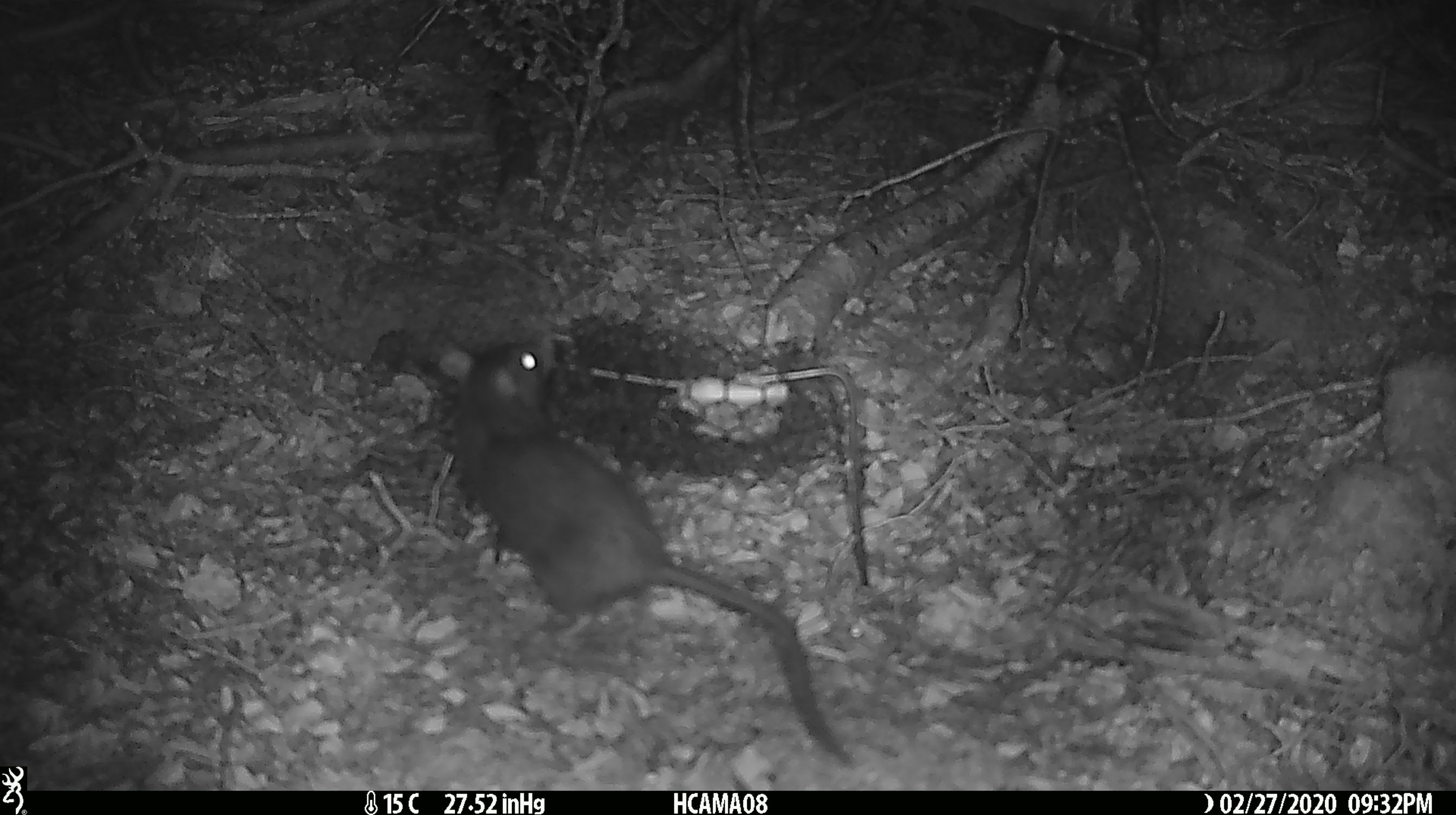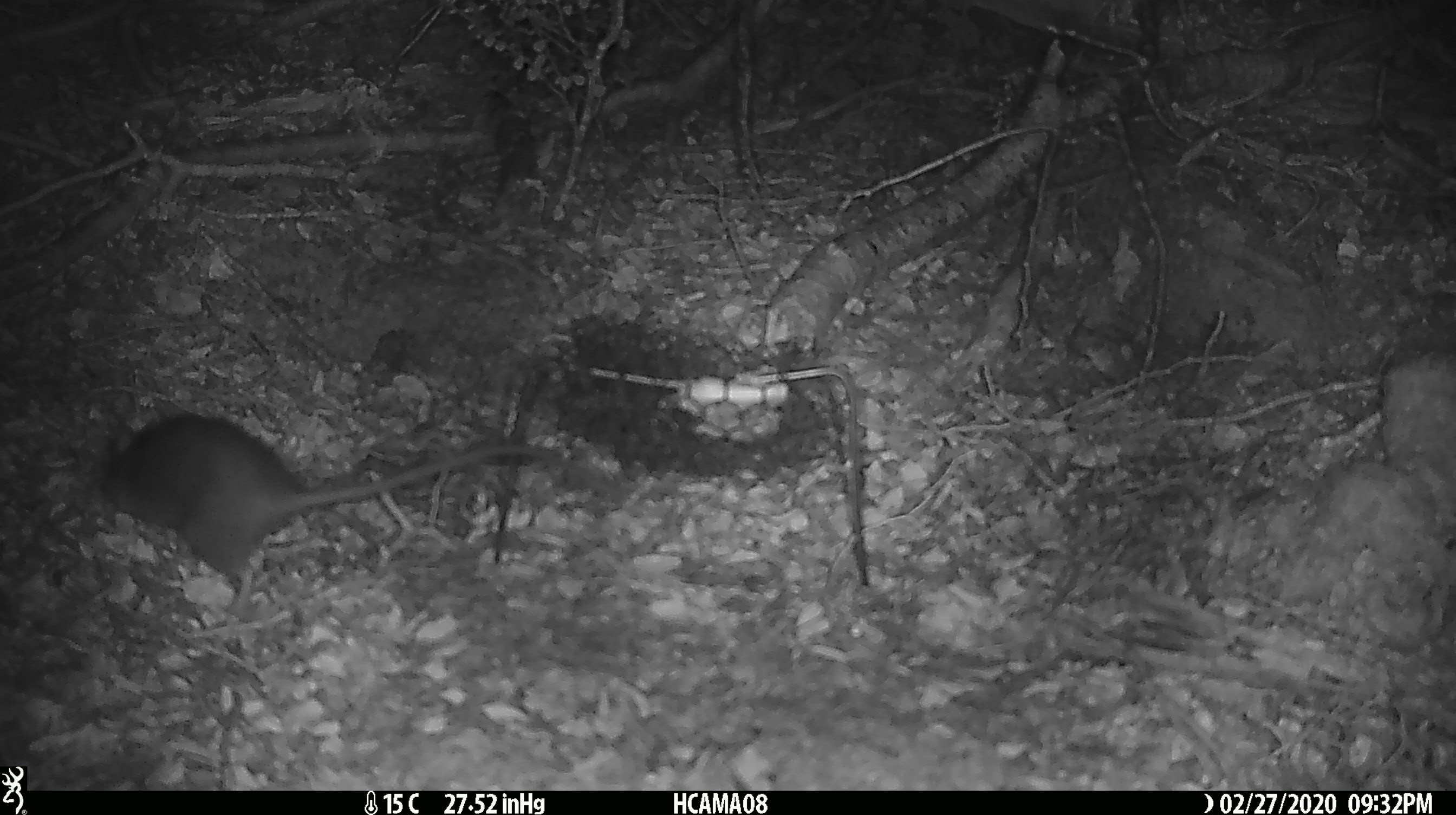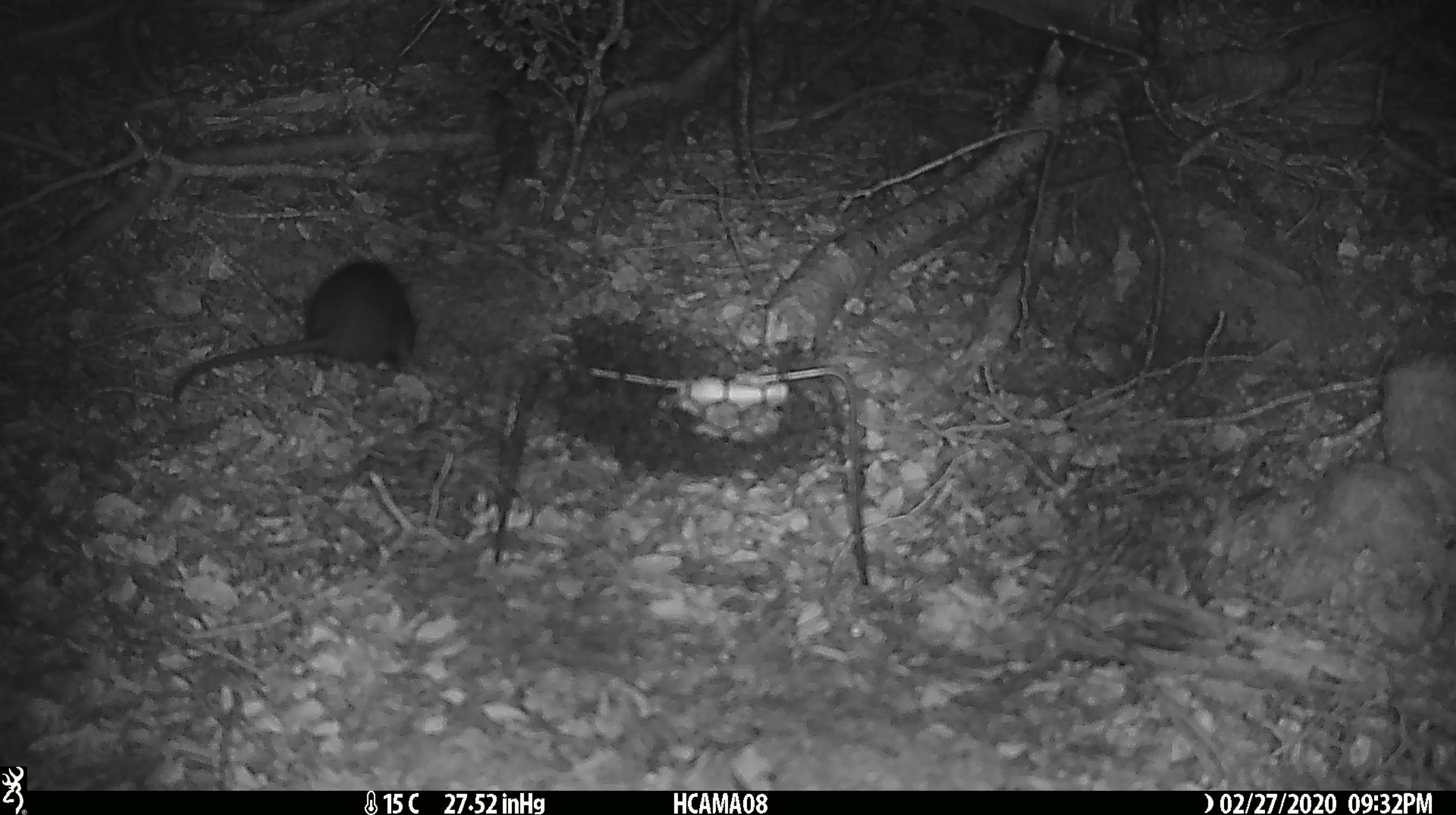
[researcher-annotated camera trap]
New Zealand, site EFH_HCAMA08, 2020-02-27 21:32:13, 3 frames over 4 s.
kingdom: Animalia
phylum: Chordata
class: Mammalia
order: Rodentia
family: Muridae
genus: Rattus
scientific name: Rattus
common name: rat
Rat (Rattus).